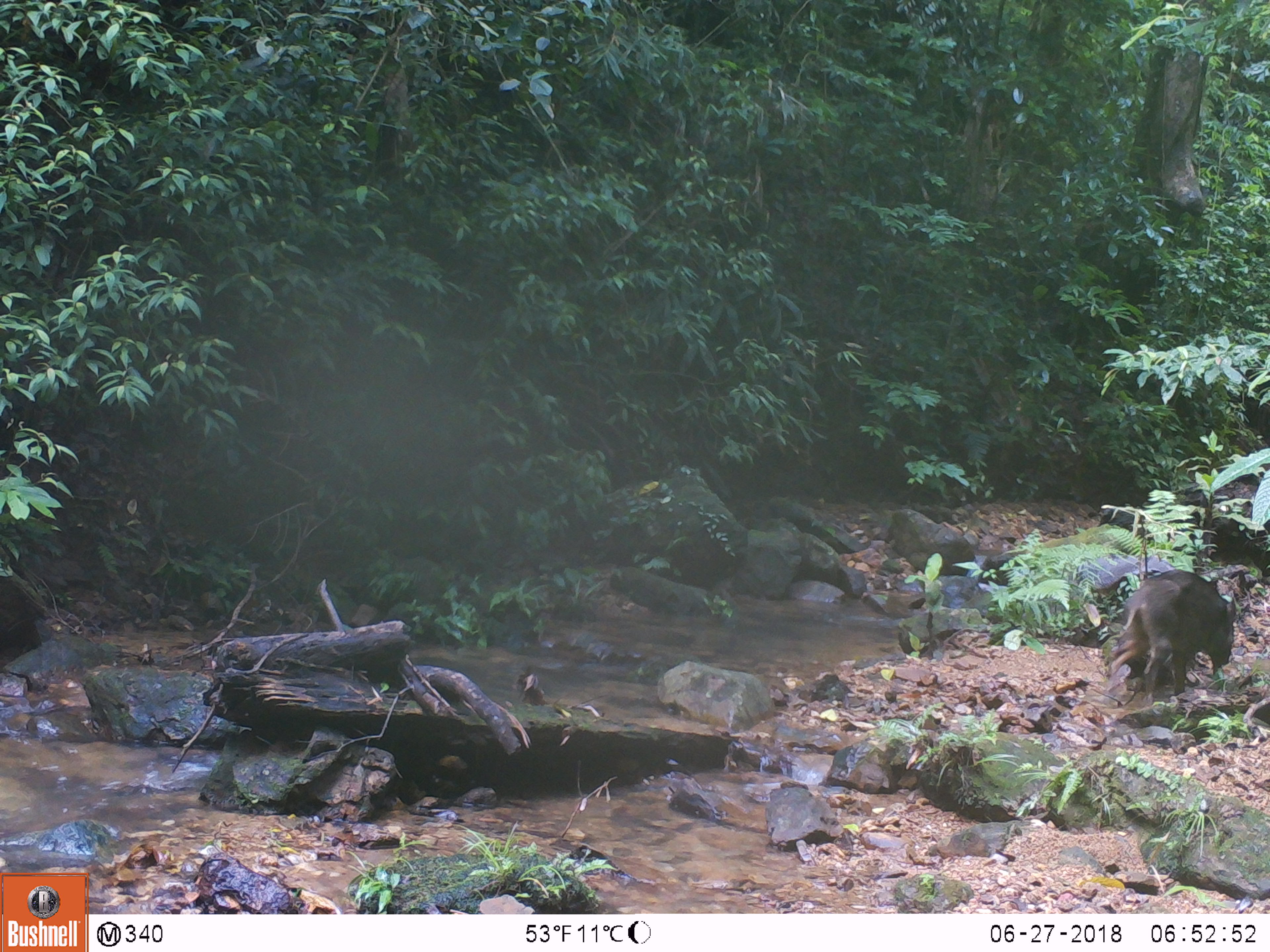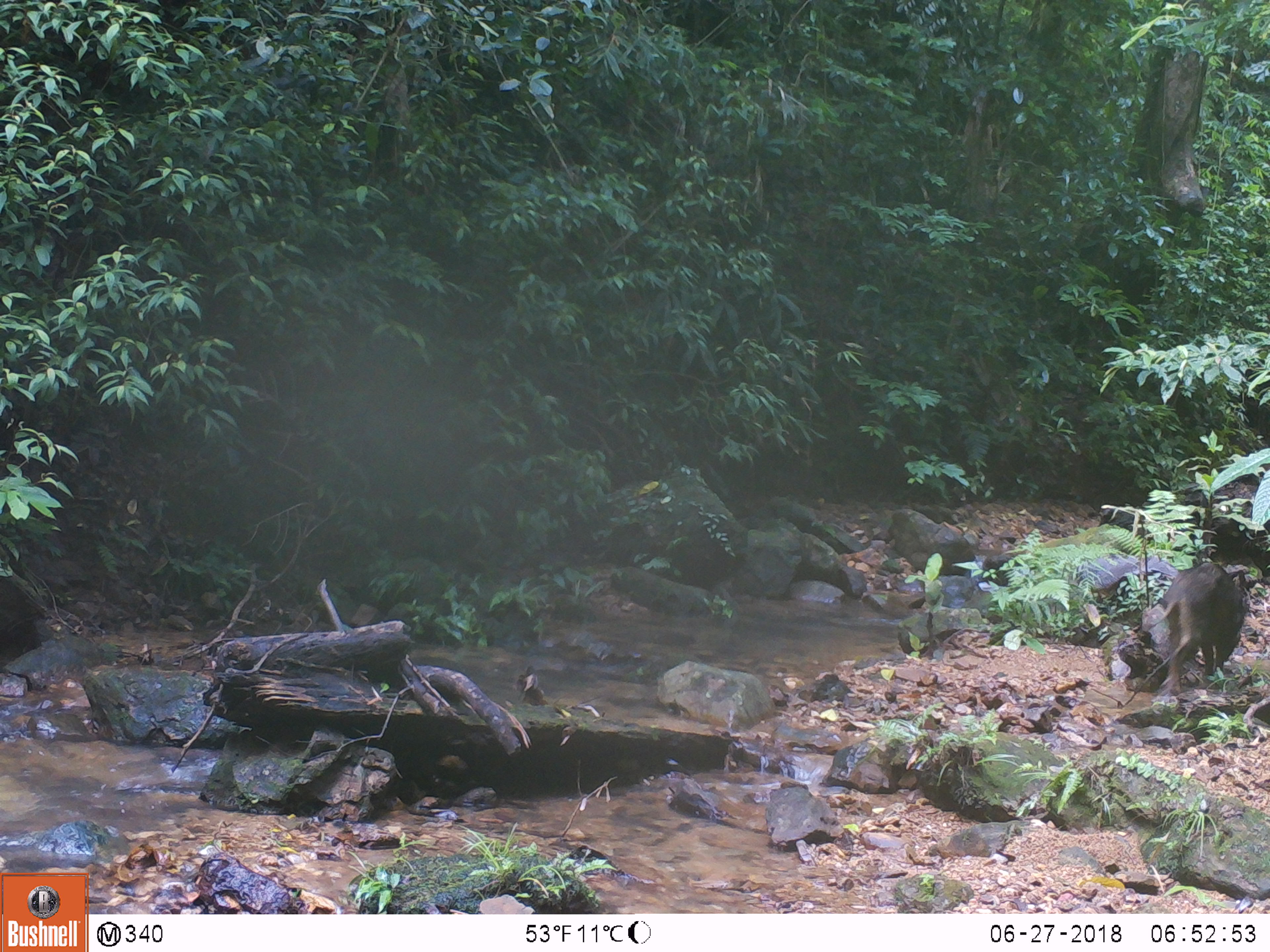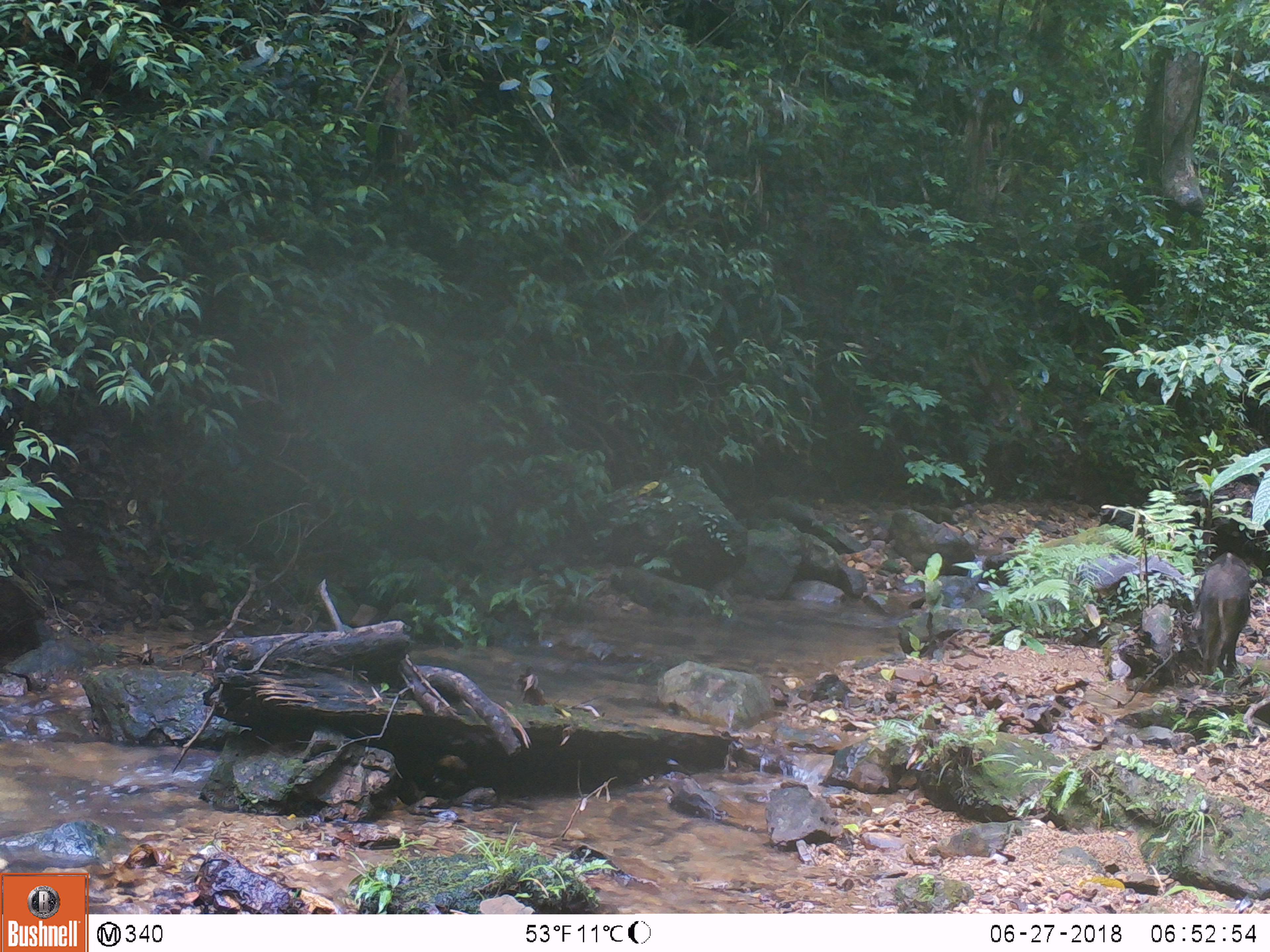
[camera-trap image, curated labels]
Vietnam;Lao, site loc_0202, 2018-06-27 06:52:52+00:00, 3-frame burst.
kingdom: Animalia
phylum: Chordata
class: Mammalia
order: Artiodactyla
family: Suidae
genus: Sus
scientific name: Sus scrofa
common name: eurasian wild pig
Eurasian wild pig (Sus scrofa). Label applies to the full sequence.